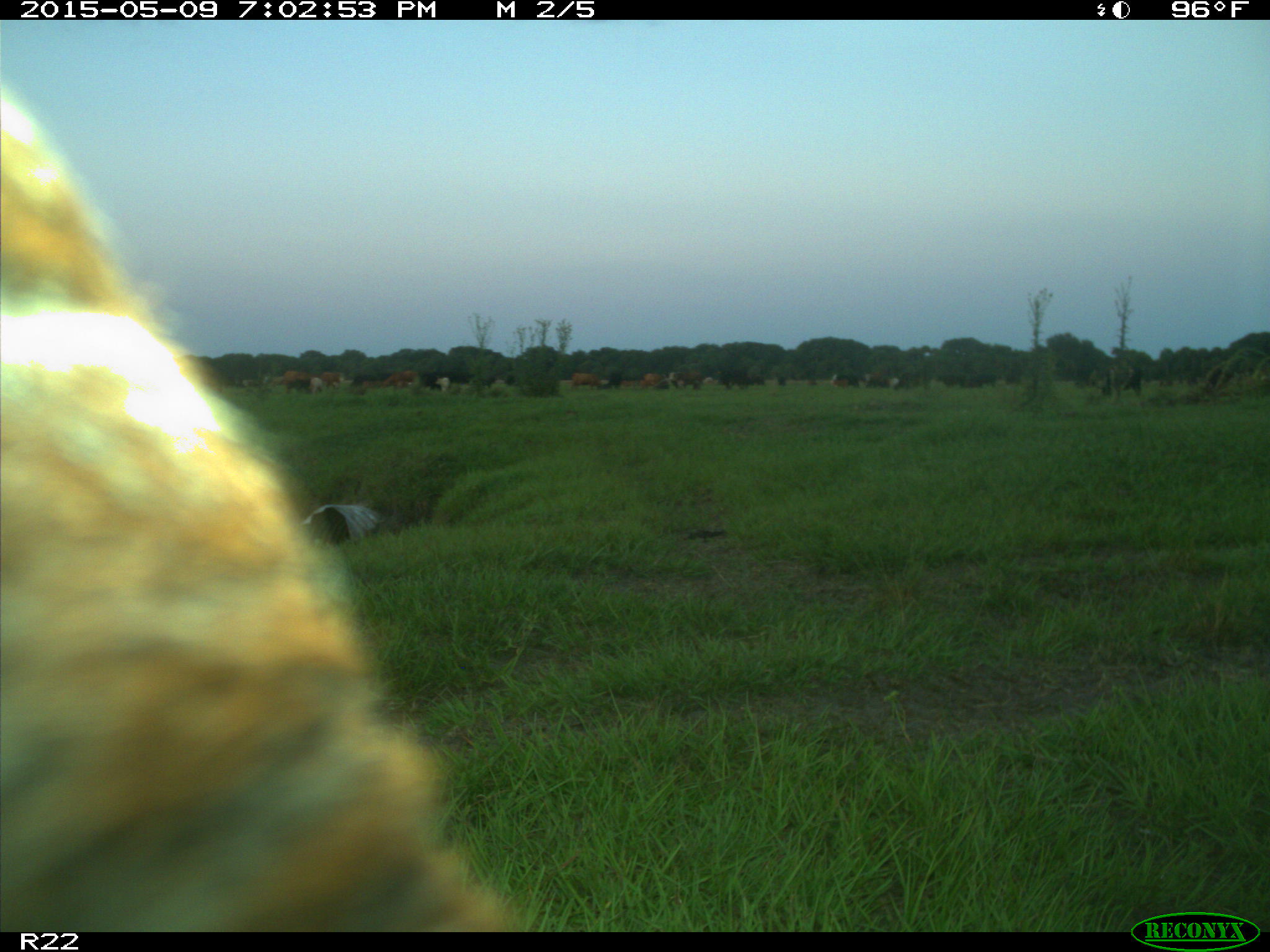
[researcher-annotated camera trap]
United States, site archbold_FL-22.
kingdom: Animalia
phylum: Chordata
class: Mammalia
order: Artiodactyla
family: Bovidae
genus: Bos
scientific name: Bos taurus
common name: domestic cow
Bos taurus (domestic cow).